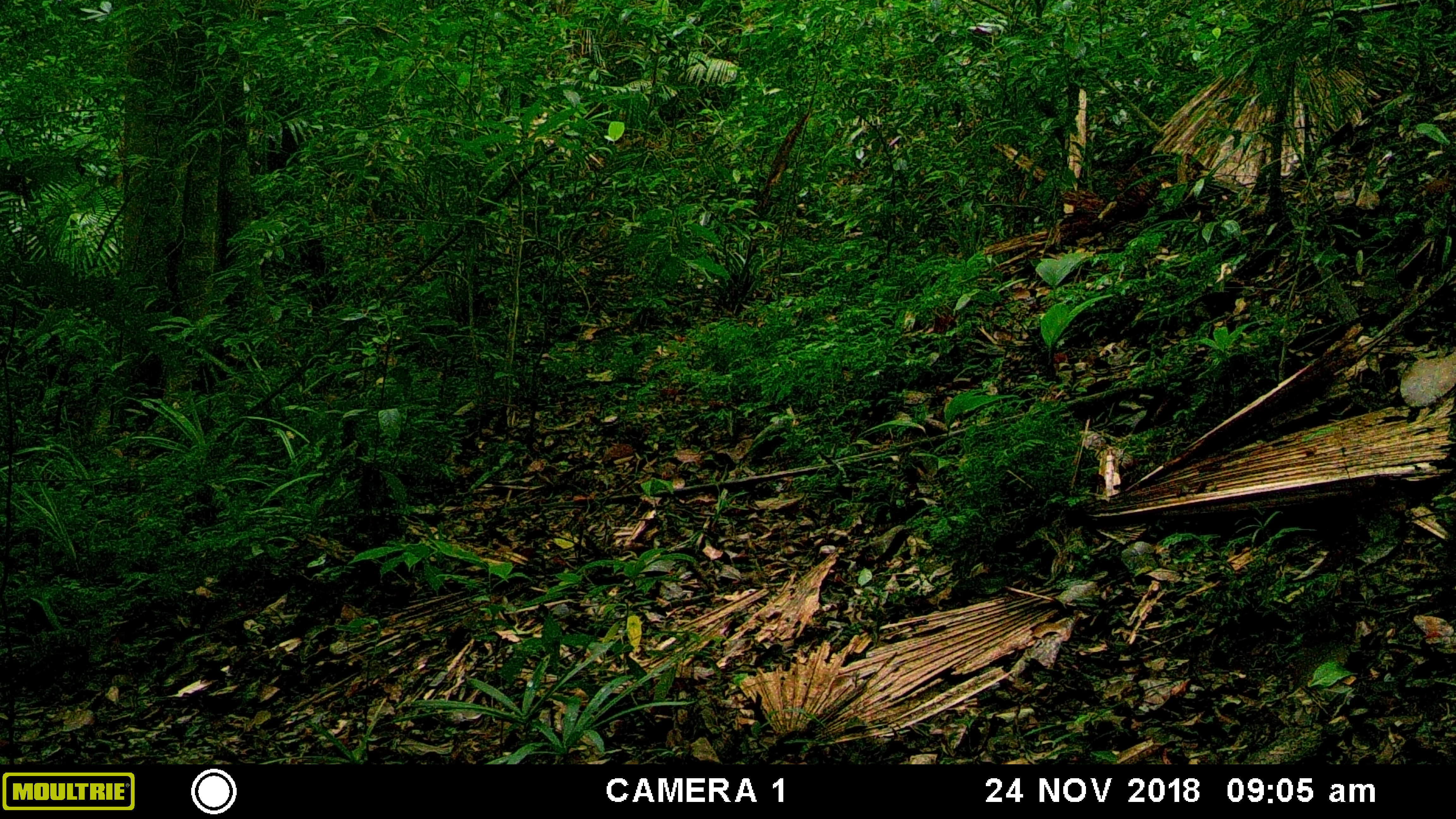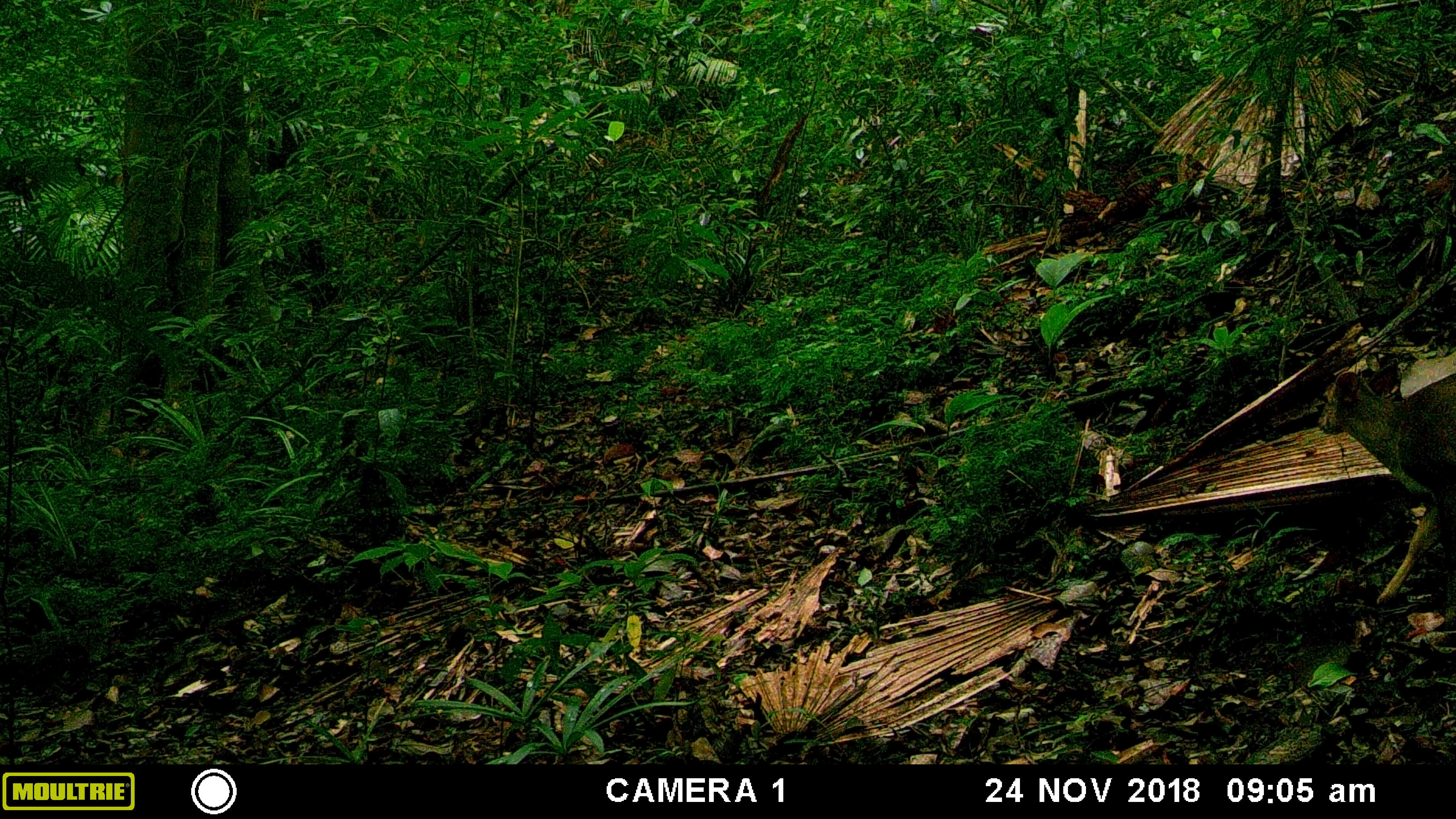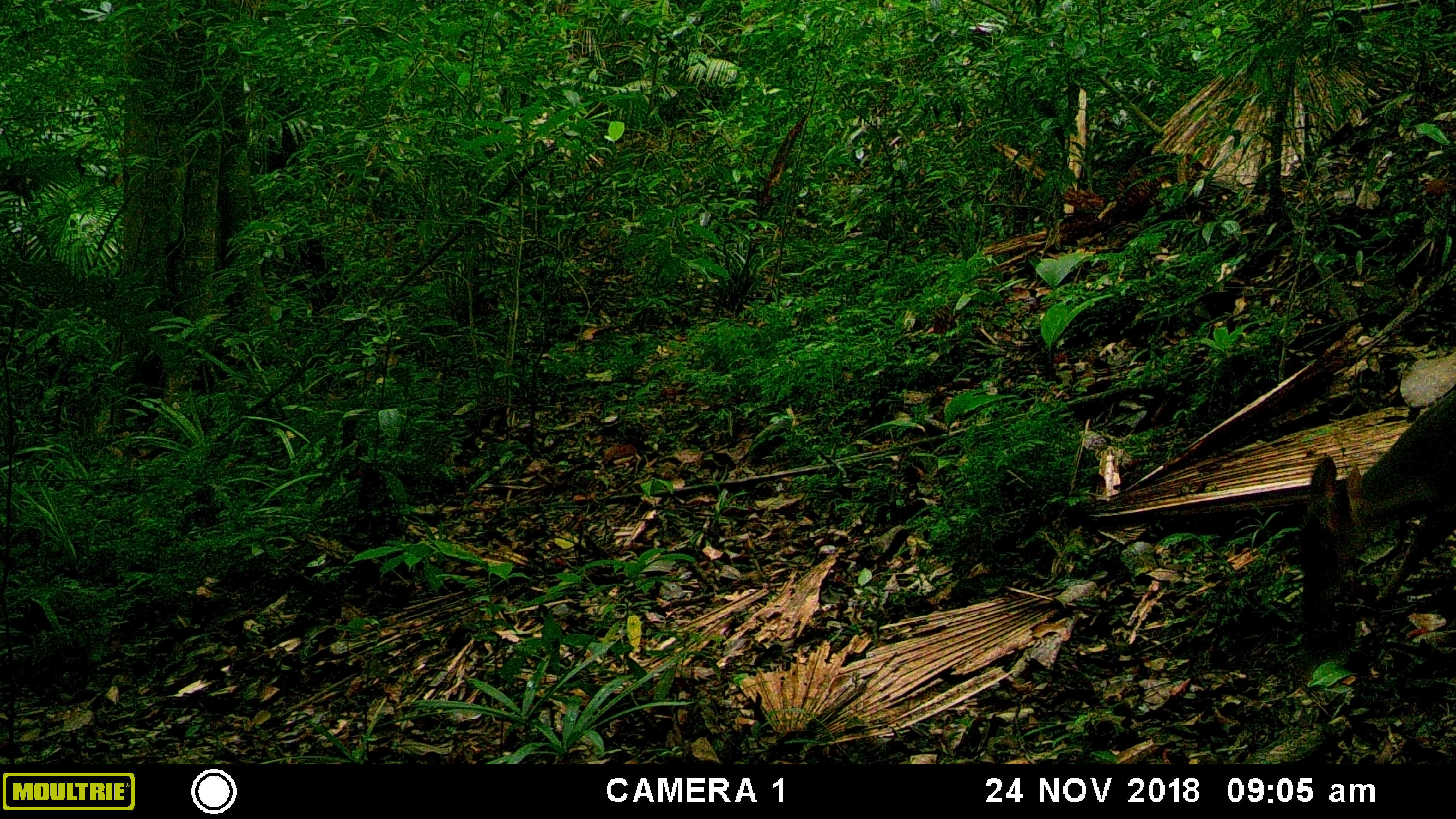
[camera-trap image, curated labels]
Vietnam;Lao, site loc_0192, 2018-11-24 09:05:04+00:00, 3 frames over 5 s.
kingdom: Animalia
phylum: Chordata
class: Mammalia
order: Artiodactyla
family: Cervidae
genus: Muntiacus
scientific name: Muntiacus vuquangensis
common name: large-antlered muntjac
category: large antlered muntjac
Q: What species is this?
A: Large antlered muntjac (large-antlered muntjac) (Muntiacus vuquangensis).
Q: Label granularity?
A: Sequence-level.